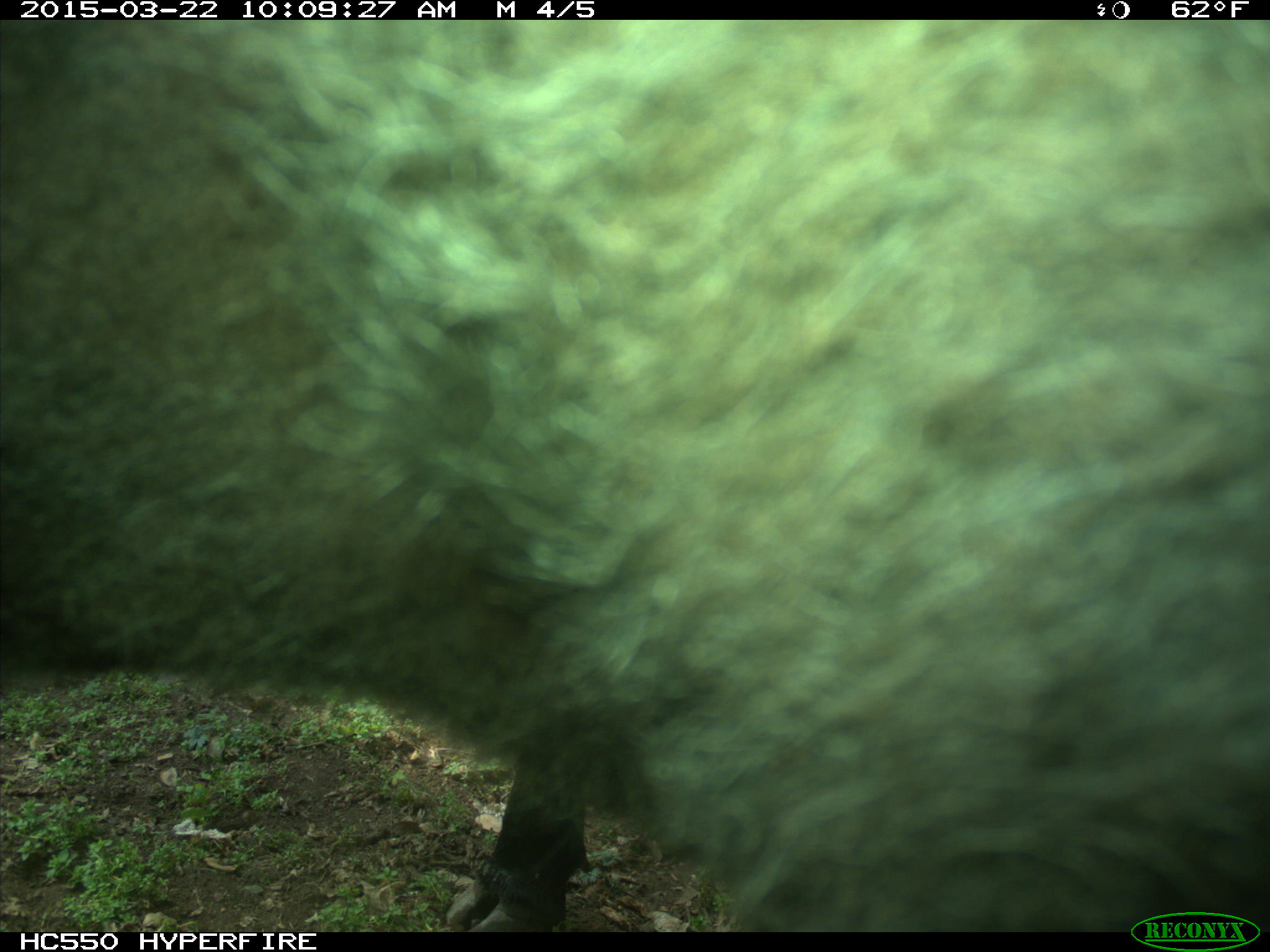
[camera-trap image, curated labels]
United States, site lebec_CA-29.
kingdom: Animalia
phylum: Chordata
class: Mammalia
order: Artiodactyla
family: Bovidae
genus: Bos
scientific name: Bos taurus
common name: domestic cow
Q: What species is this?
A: Bos taurus (domestic cow).